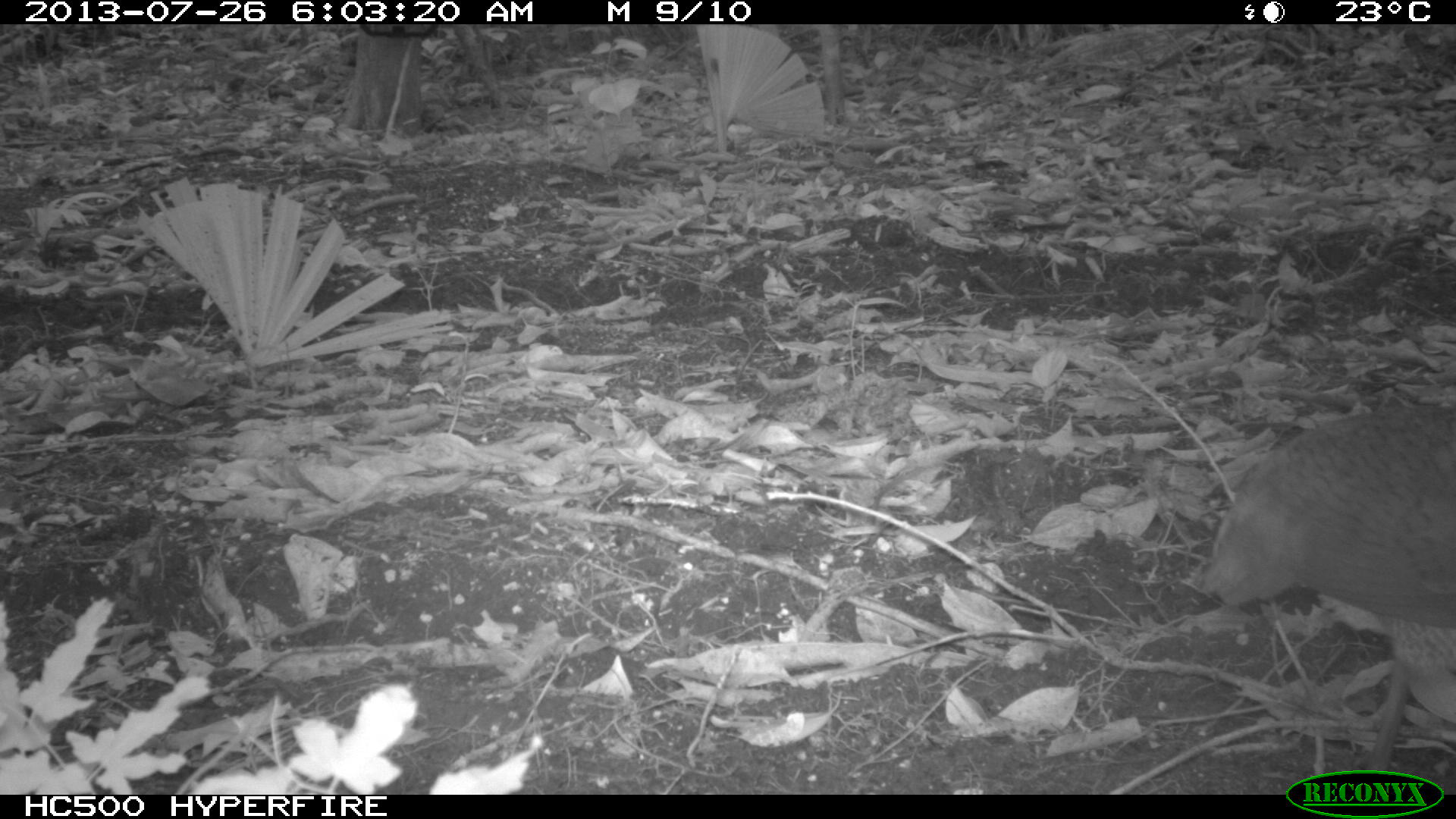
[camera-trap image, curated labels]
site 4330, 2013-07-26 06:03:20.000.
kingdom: Animalia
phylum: Chordata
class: Aves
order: Tinamiformes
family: Tinamidae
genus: Tinamus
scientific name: Tinamus major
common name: great tinamou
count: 1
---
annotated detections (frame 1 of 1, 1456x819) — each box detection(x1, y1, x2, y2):
tinamus major: detection(1201, 408, 1456, 792)